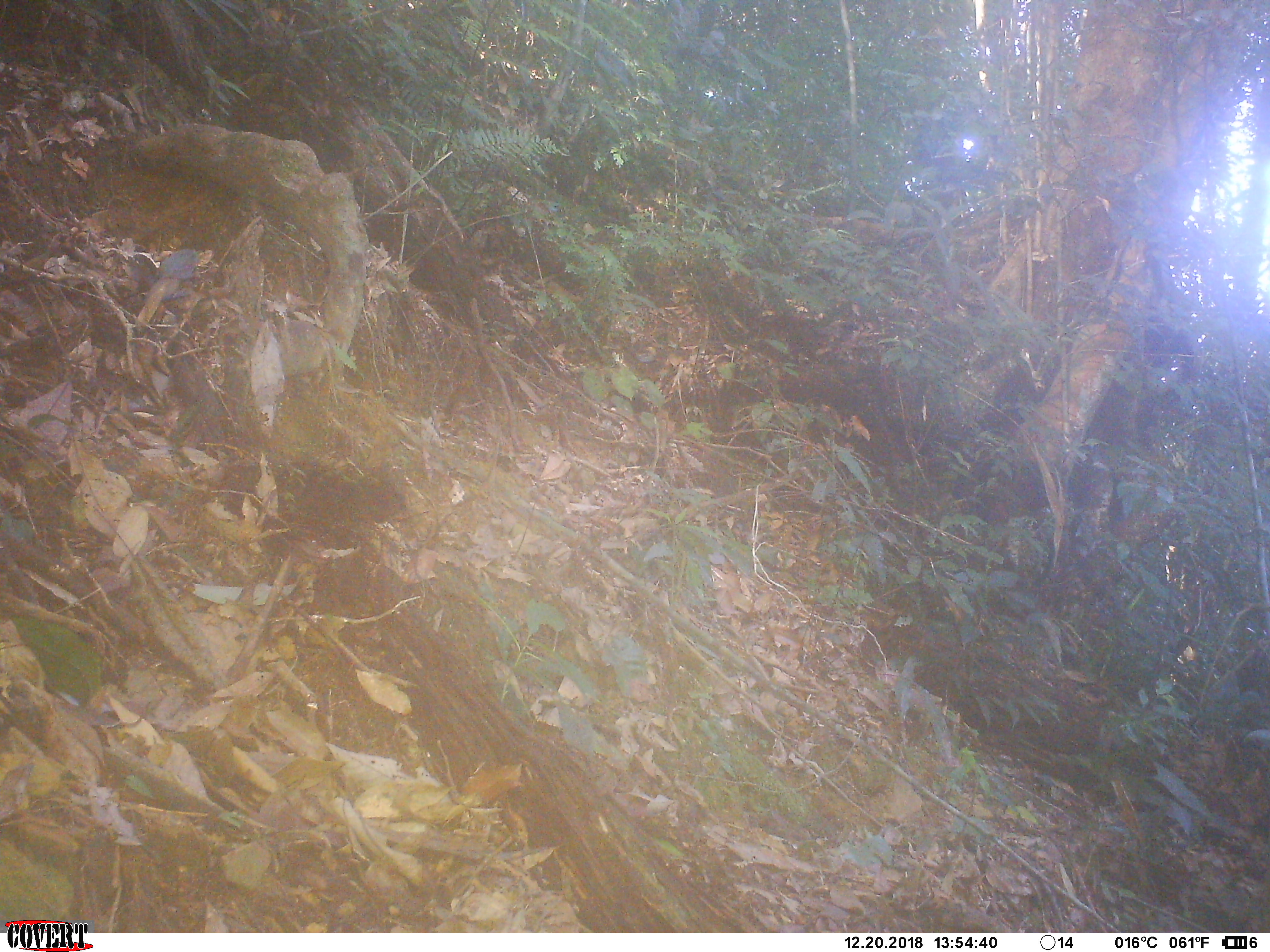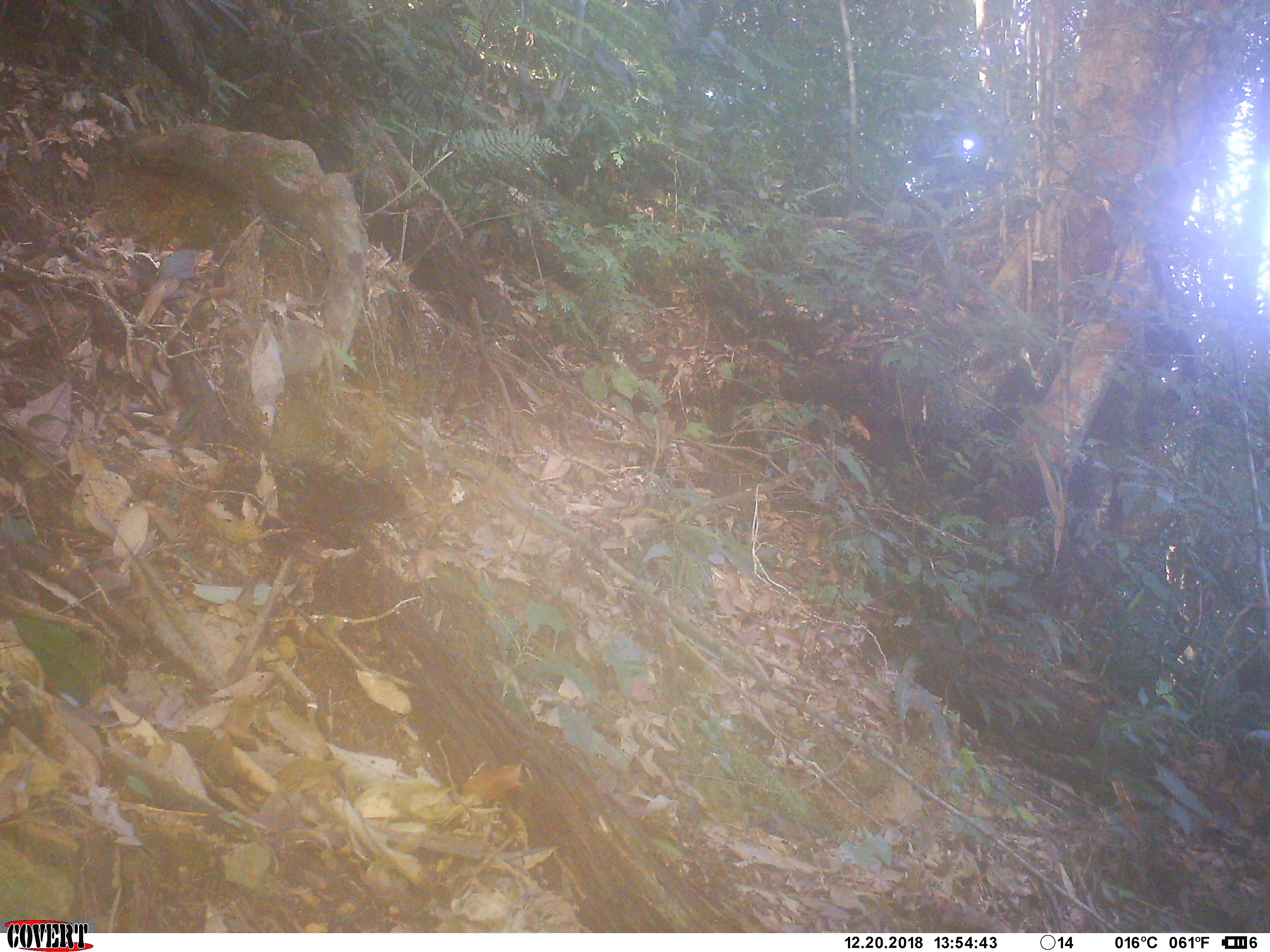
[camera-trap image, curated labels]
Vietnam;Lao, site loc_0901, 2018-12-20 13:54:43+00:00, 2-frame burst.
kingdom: Animalia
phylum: Chordata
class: Aves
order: Galliformes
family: Phasianidae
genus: Lophura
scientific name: Lophura nycthemera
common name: silver pheasant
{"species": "silver pheasant (Lophura nycthemera)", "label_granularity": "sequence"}